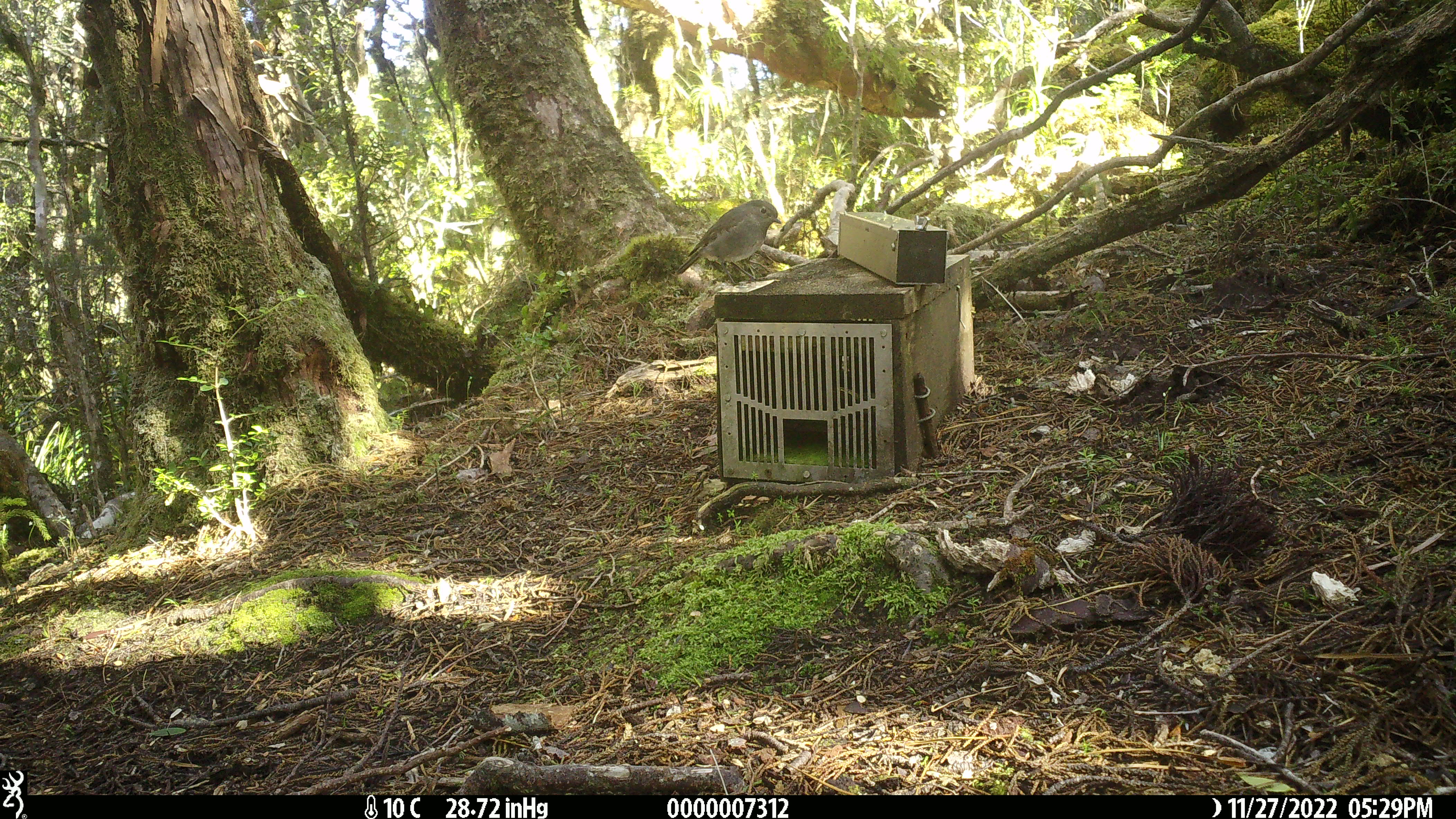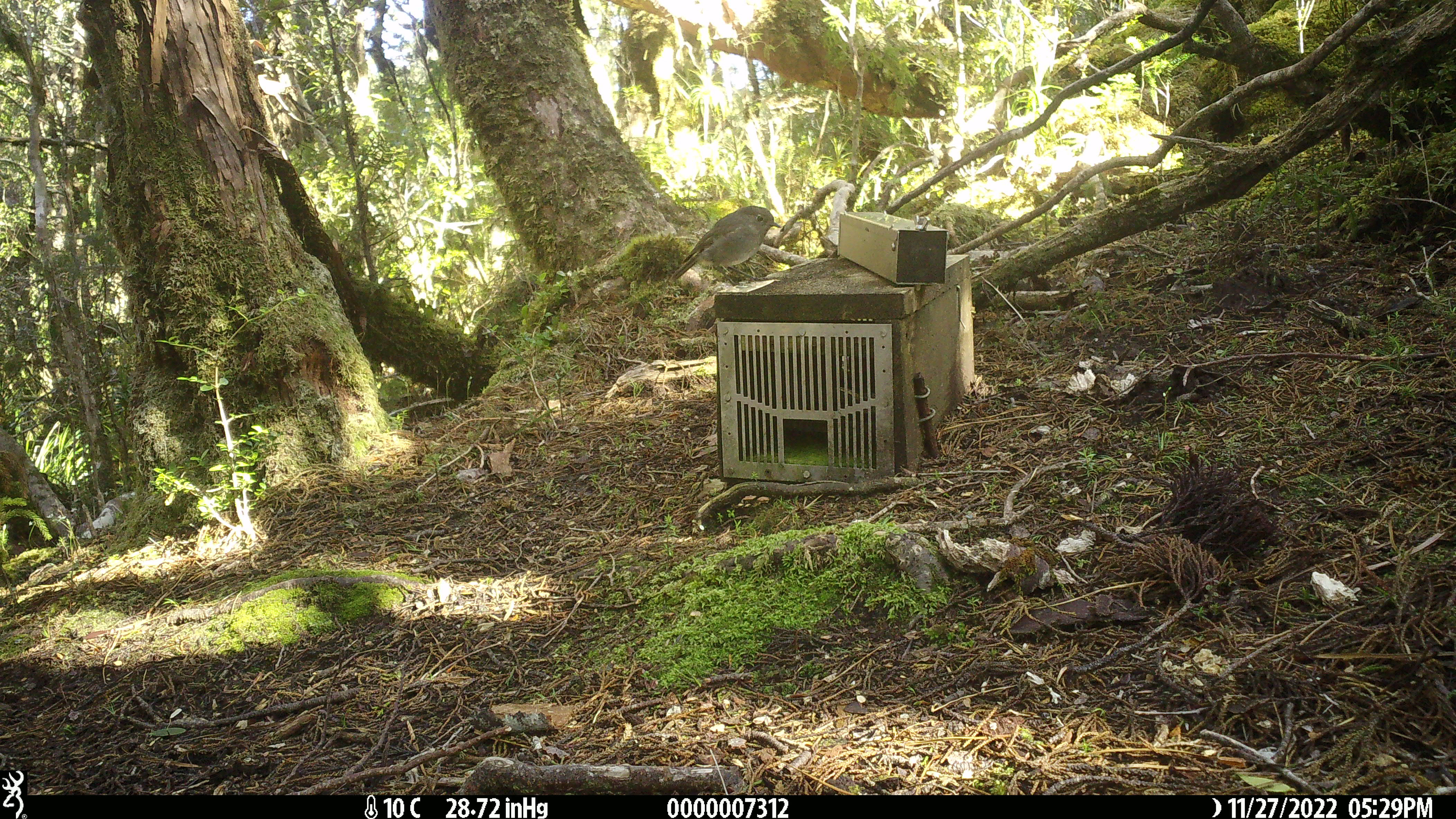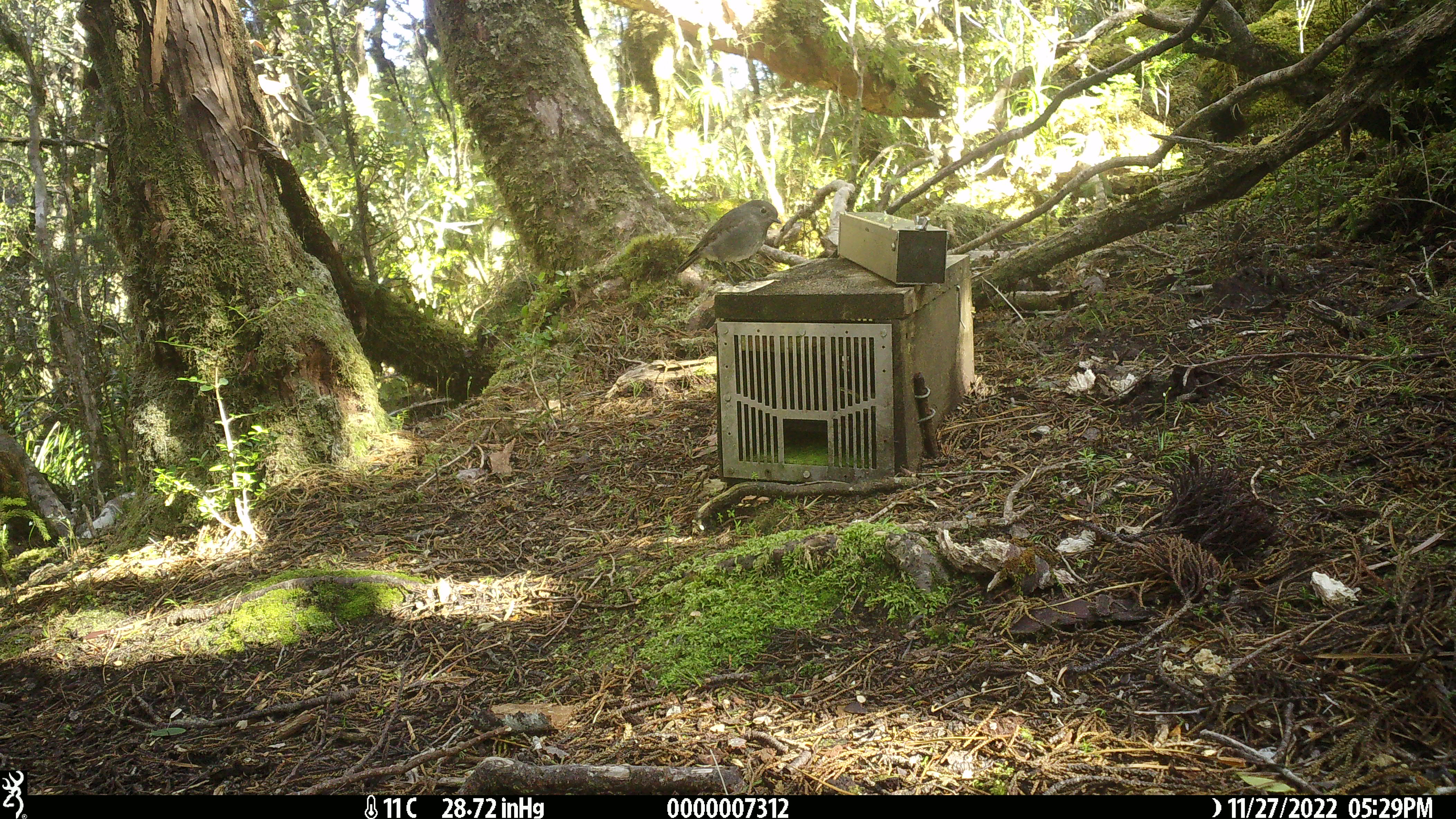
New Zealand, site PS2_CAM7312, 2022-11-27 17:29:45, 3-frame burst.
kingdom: Animalia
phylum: Chordata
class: Aves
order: Passeriformes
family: Petroicidae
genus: Petroica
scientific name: Petroica australis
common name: new zealand robin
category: robin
Robin (new zealand robin) (Petroica australis).